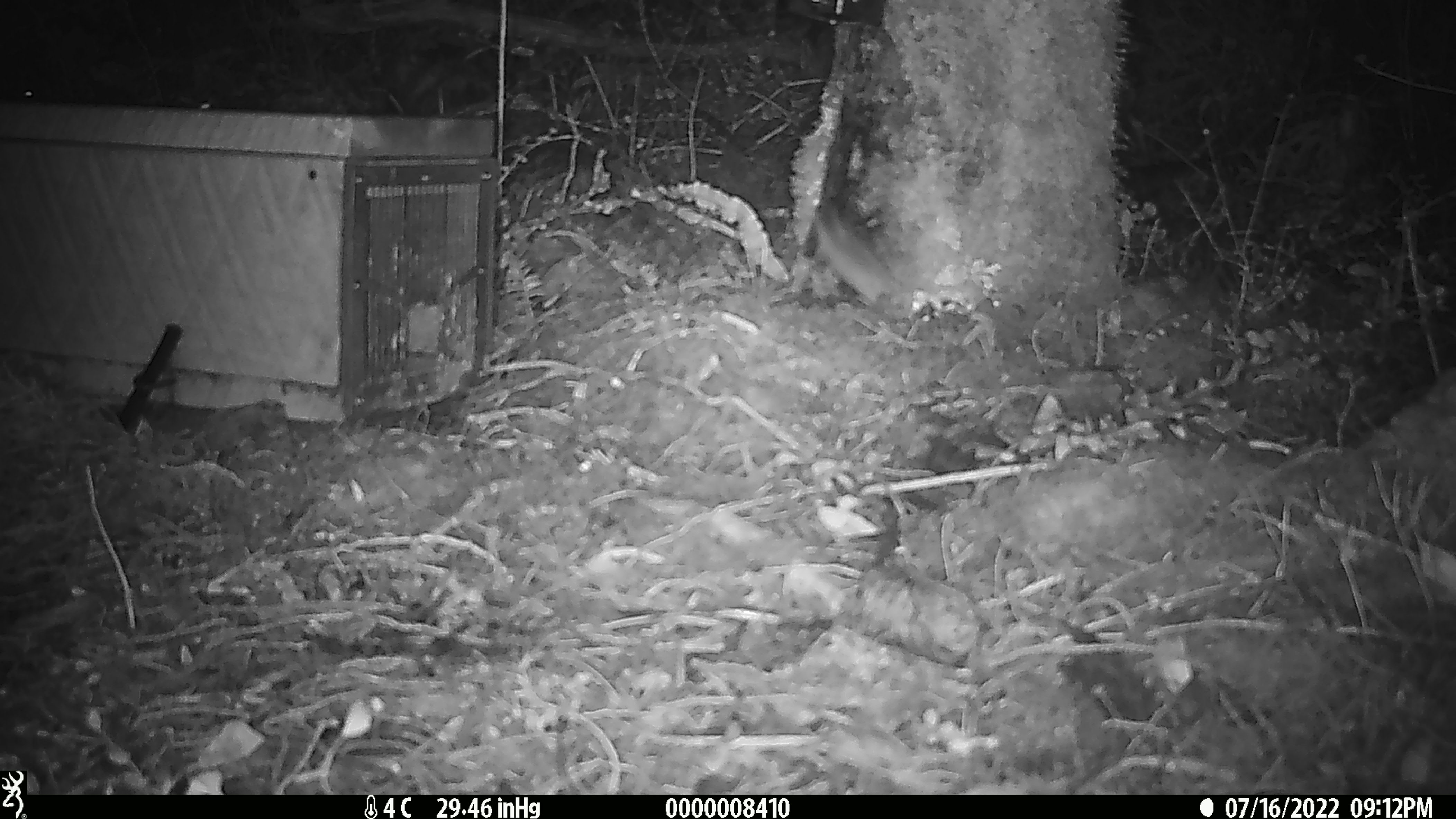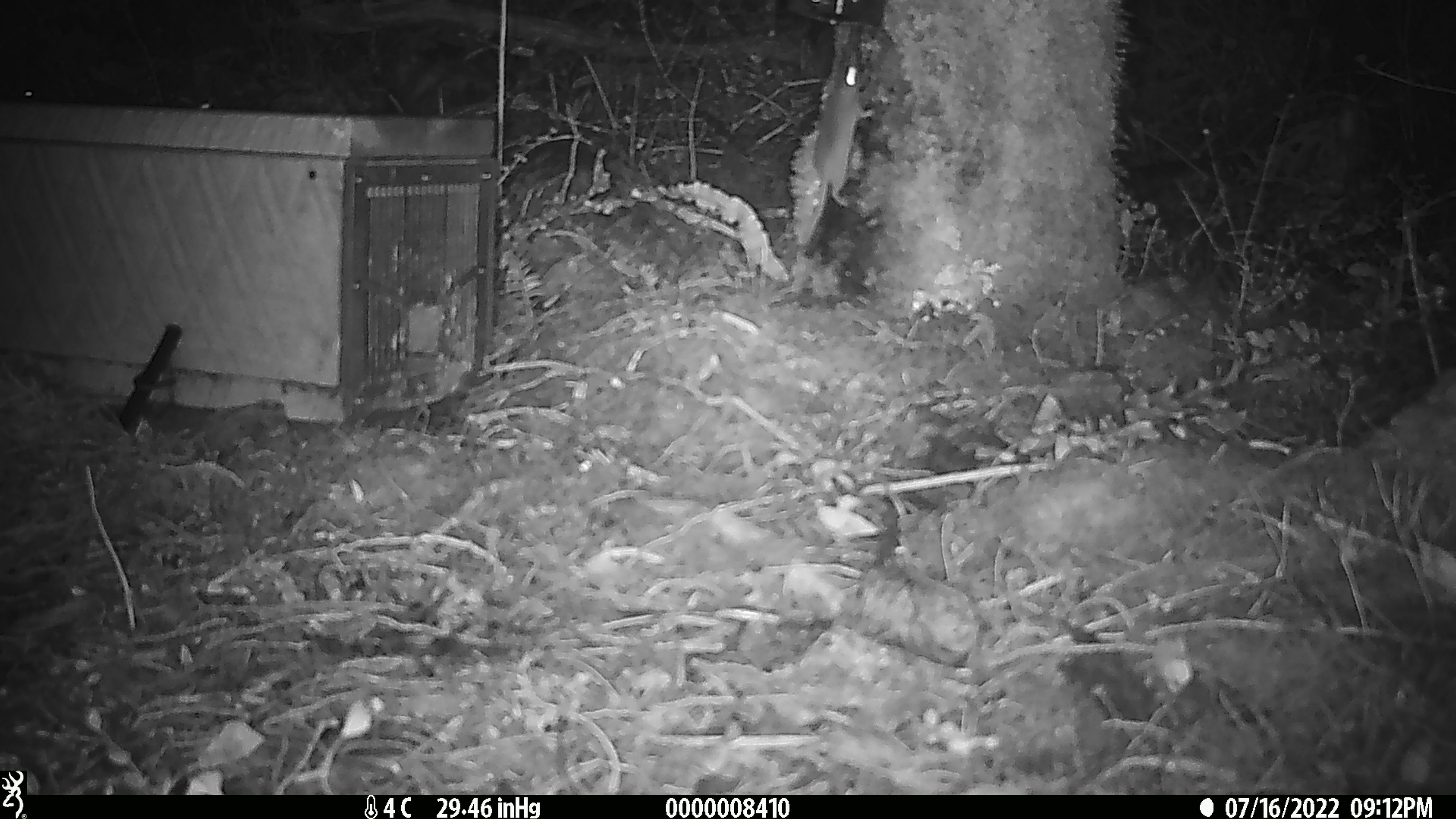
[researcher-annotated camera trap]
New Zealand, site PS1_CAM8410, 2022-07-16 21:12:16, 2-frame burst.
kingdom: Animalia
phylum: Chordata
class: Mammalia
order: Rodentia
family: Muridae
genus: Mus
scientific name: Mus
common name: mouse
Mouse (Mus).